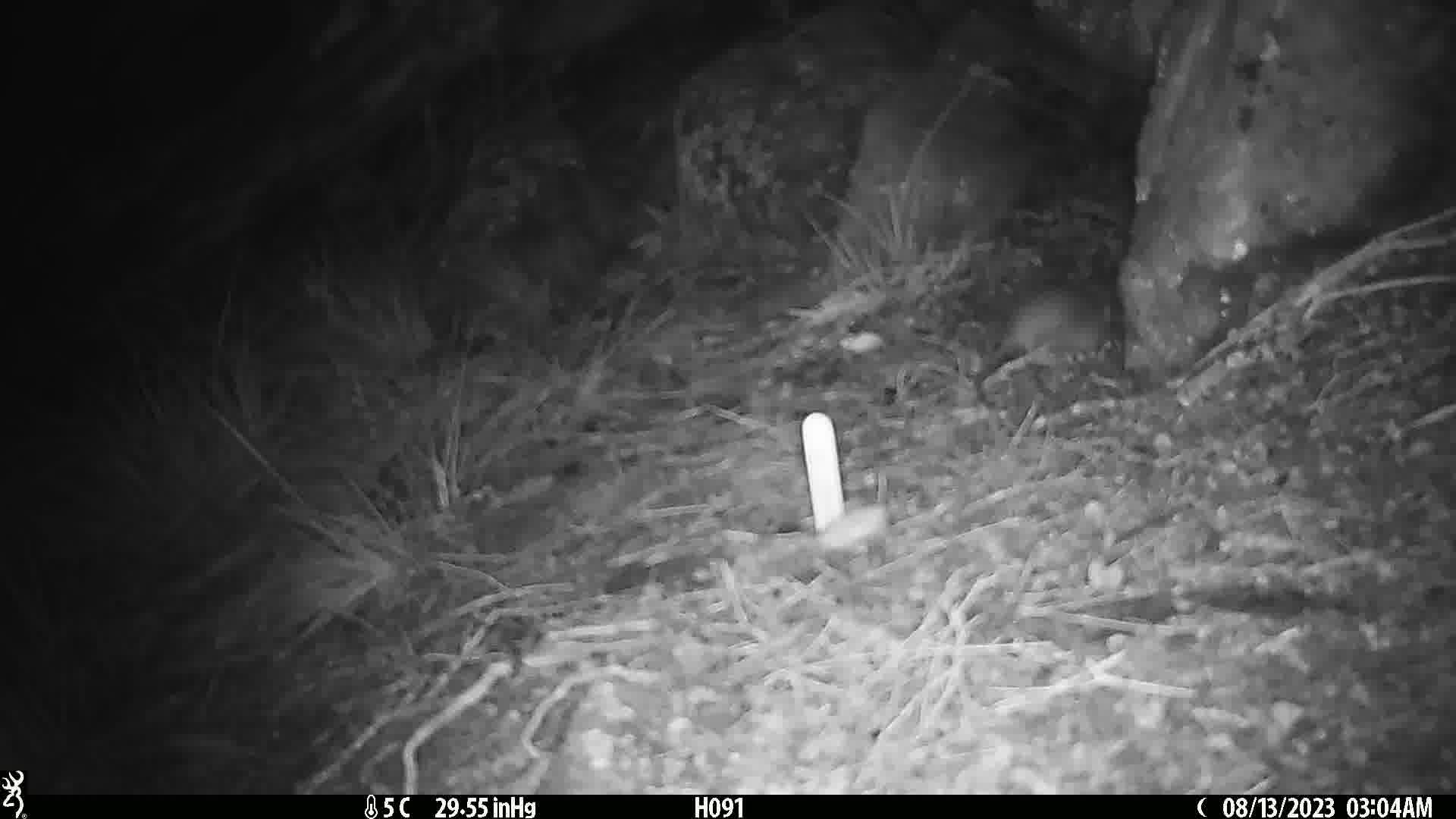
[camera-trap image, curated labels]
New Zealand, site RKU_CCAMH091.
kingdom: Animalia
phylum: Chordata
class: Mammalia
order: Rodentia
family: Muridae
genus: Rattus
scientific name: Rattus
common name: rat